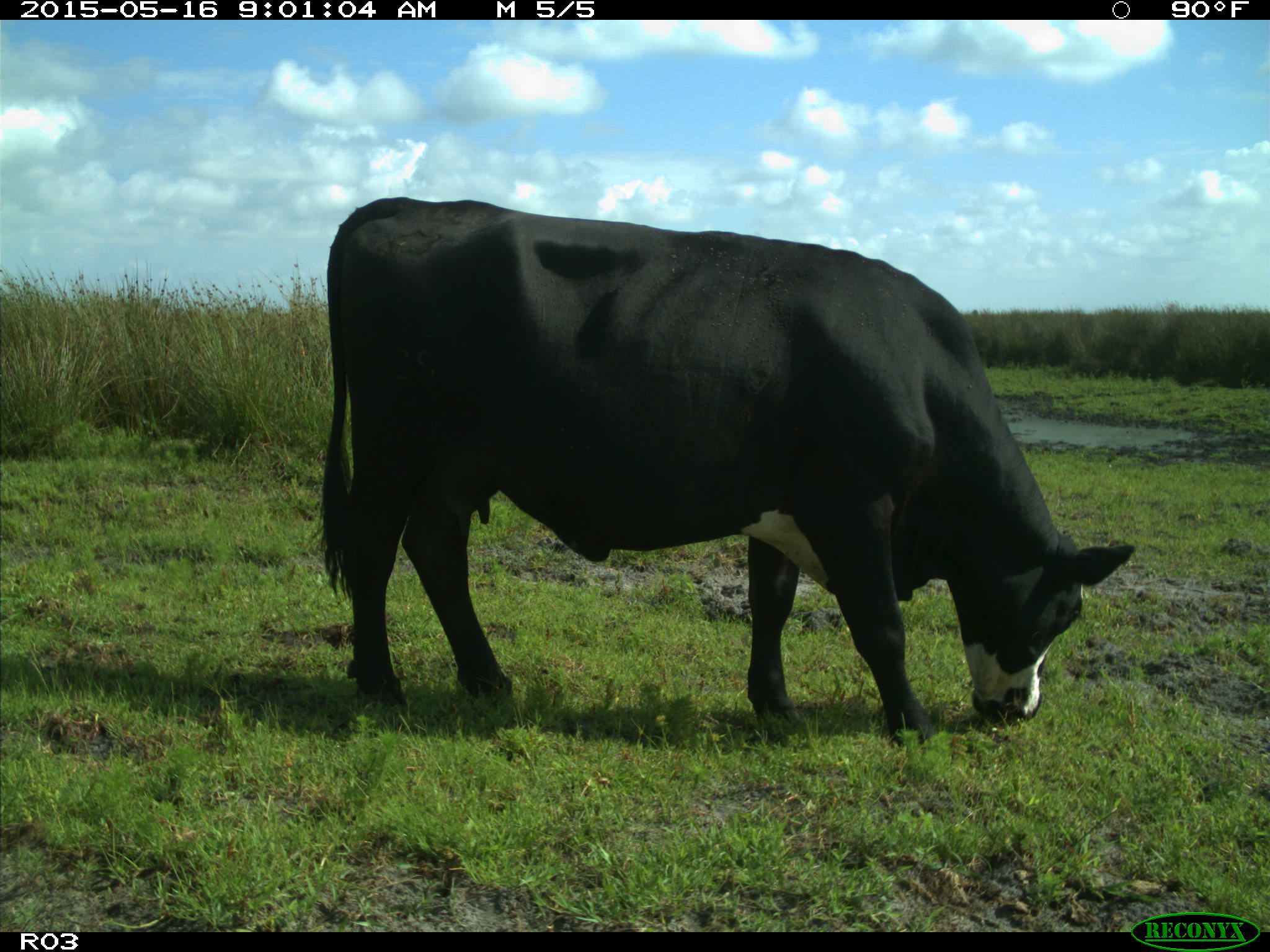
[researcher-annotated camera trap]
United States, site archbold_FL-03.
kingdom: Animalia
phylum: Chordata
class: Mammalia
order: Artiodactyla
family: Bovidae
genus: Bos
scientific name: Bos taurus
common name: domestic cow